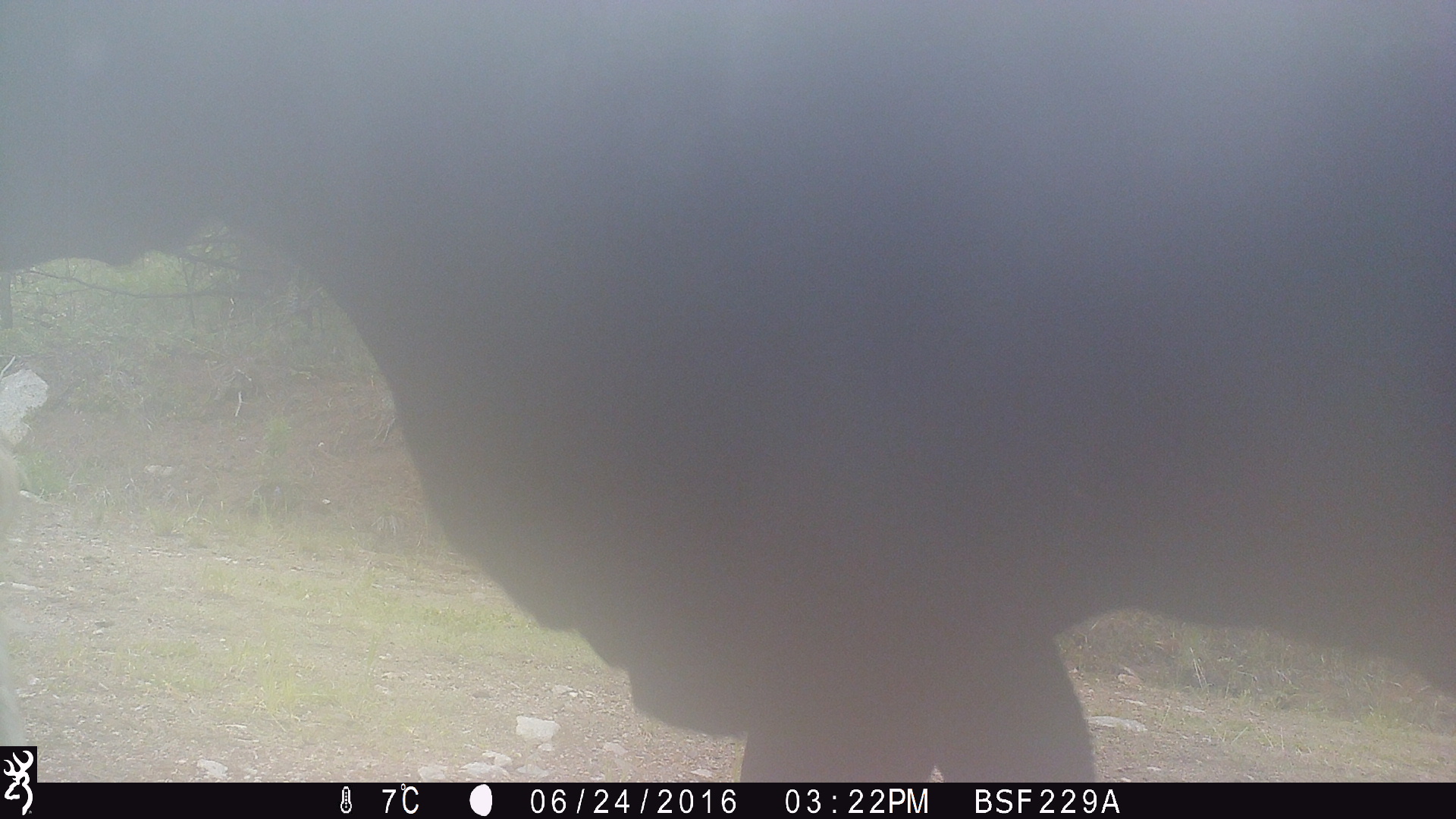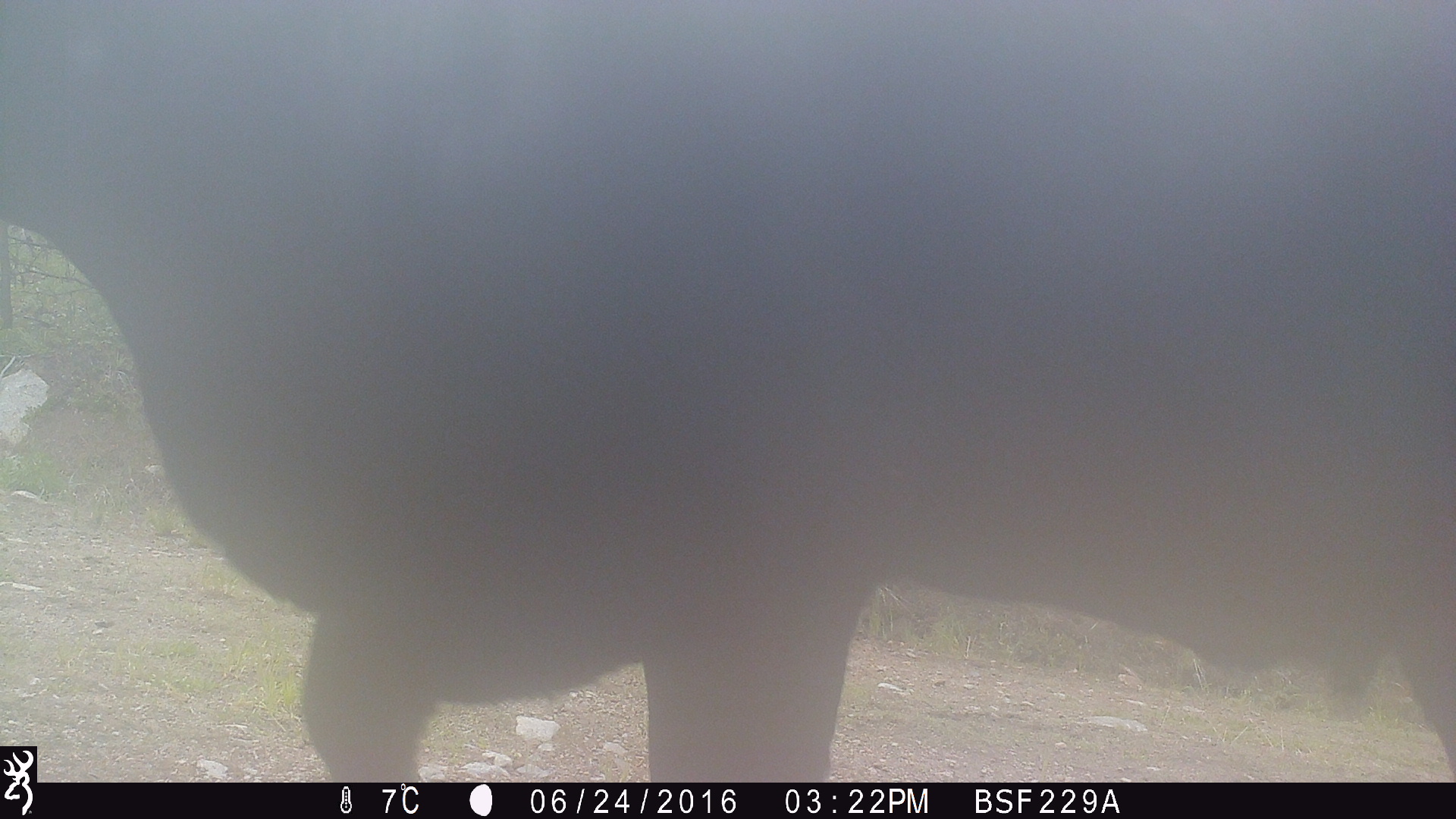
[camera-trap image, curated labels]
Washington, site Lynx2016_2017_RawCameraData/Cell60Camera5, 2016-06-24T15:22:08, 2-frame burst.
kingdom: Animalia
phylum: Chordata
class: Mammalia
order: Artiodactyla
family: Bovidae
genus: Bos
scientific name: Bos taurus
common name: domestic cattle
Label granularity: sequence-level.